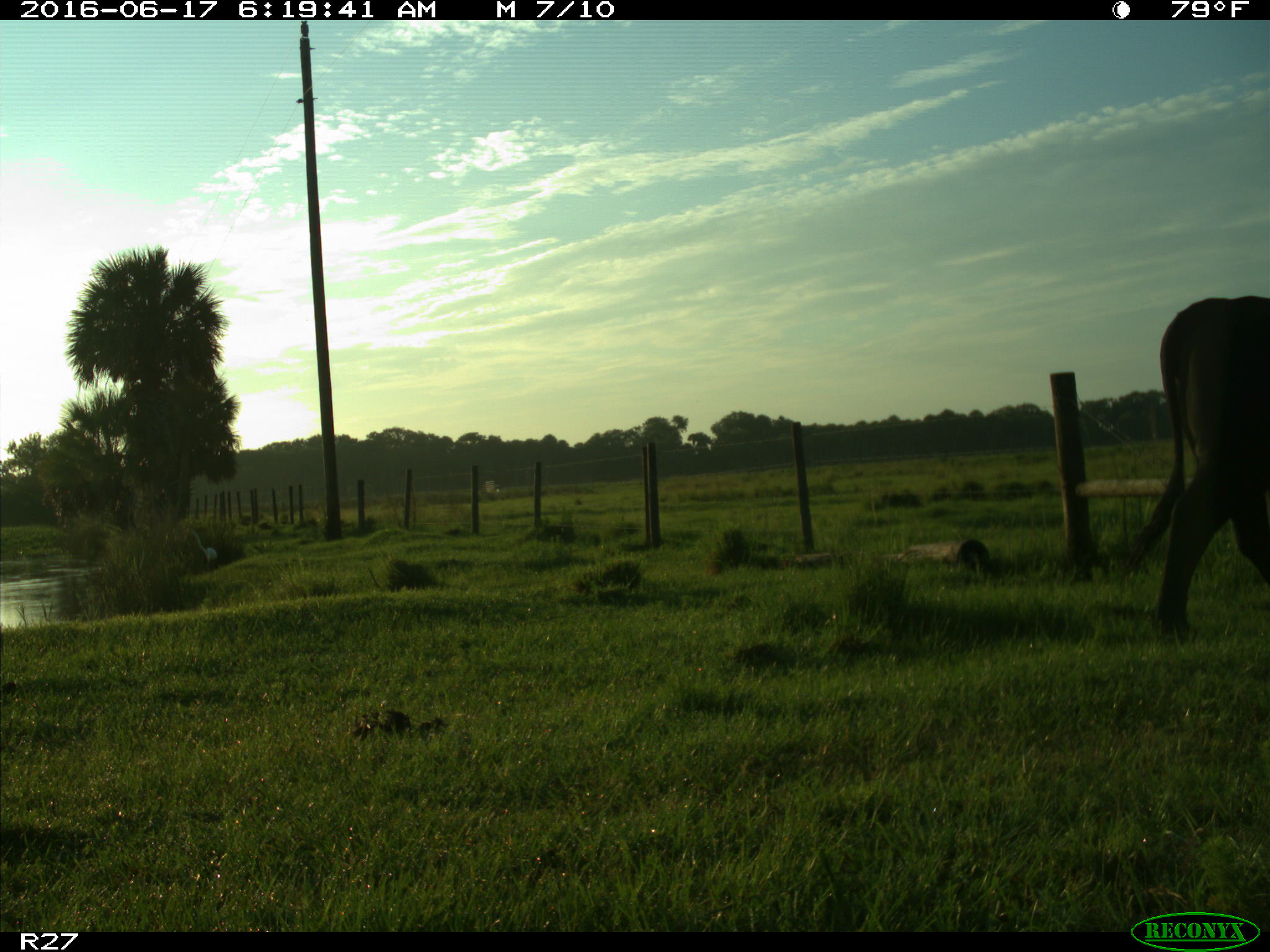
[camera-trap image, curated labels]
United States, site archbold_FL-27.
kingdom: Animalia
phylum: Chordata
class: Mammalia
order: Artiodactyla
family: Bovidae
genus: Bos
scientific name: Bos taurus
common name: domestic cow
Bos taurus (domestic cow).